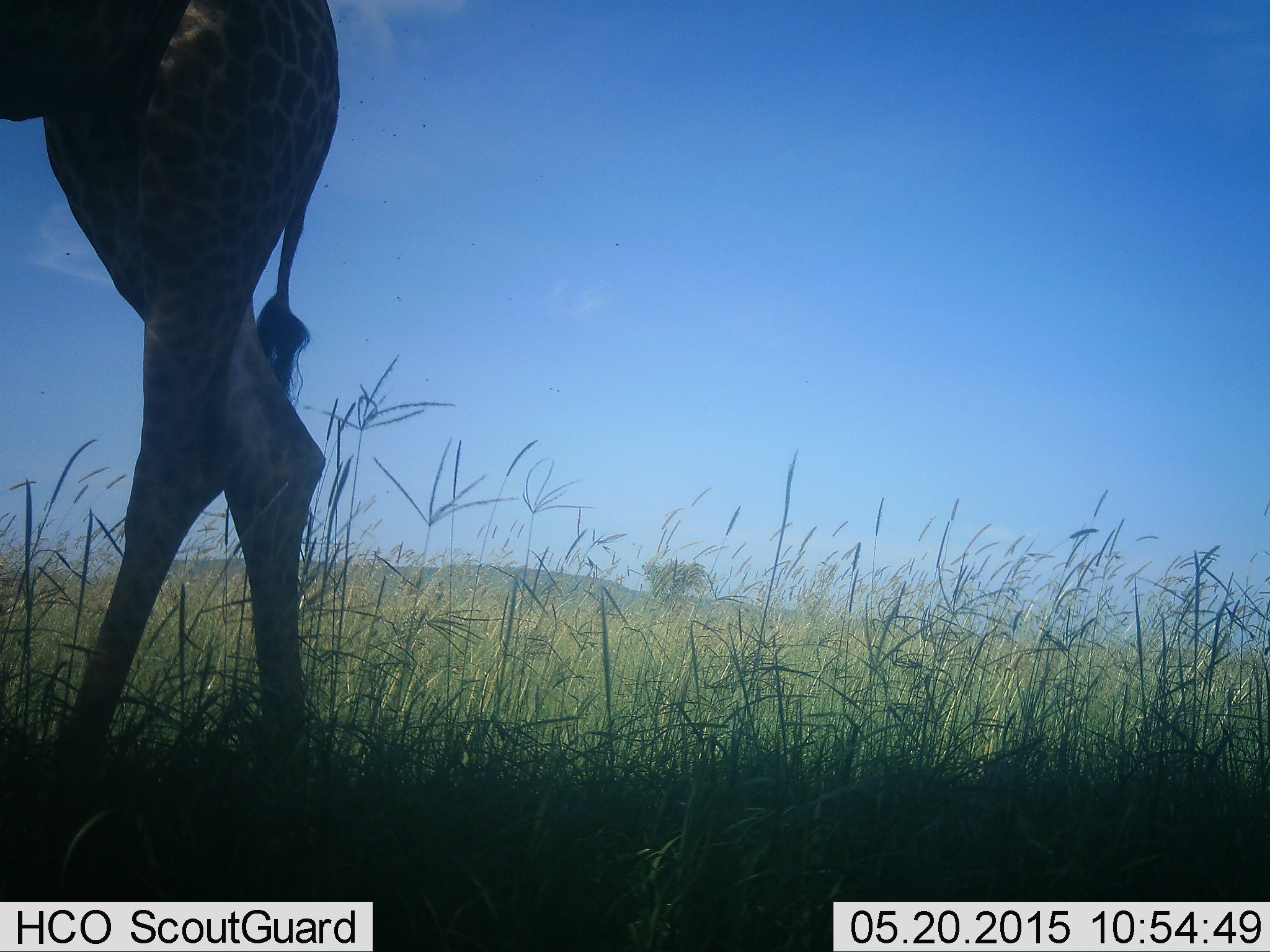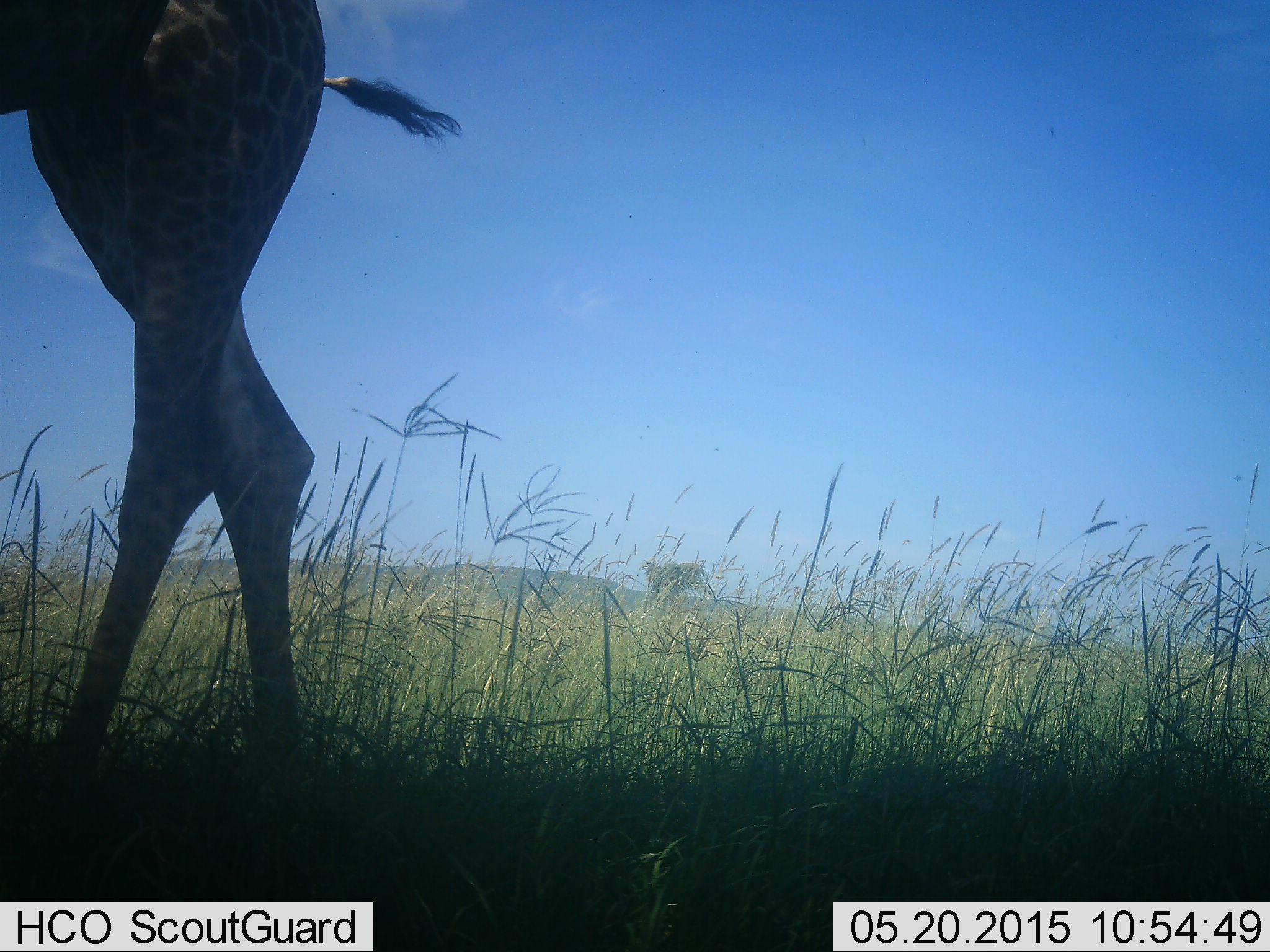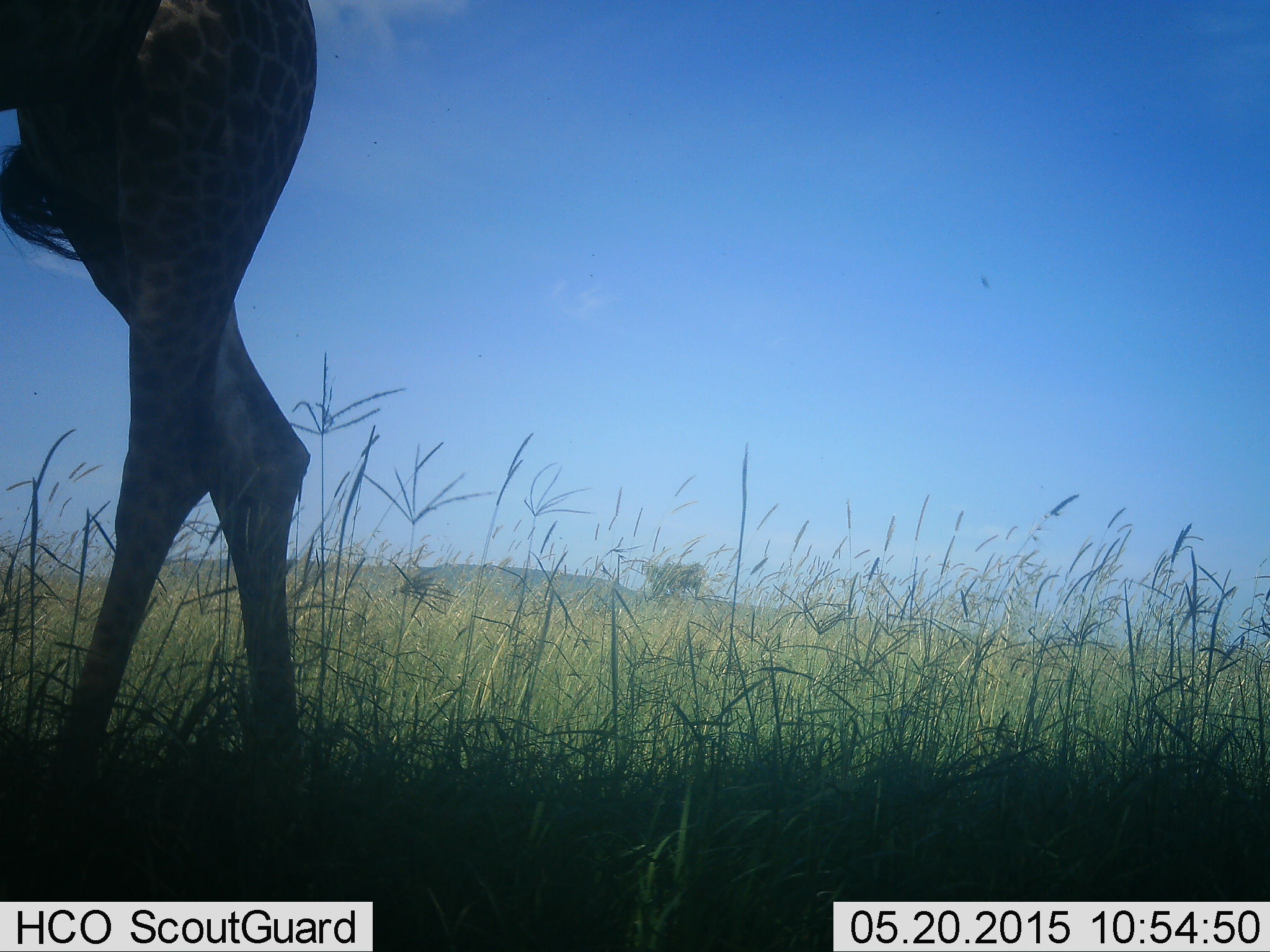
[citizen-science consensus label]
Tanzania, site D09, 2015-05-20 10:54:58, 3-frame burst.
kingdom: Animalia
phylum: Chordata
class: Mammalia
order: Artiodactyla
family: Giraffidae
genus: Giraffa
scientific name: Giraffa camelopardalis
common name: giraffe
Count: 1.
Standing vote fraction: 80%.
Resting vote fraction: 0%.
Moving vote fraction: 20%.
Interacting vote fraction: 0%.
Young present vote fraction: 0%.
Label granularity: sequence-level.